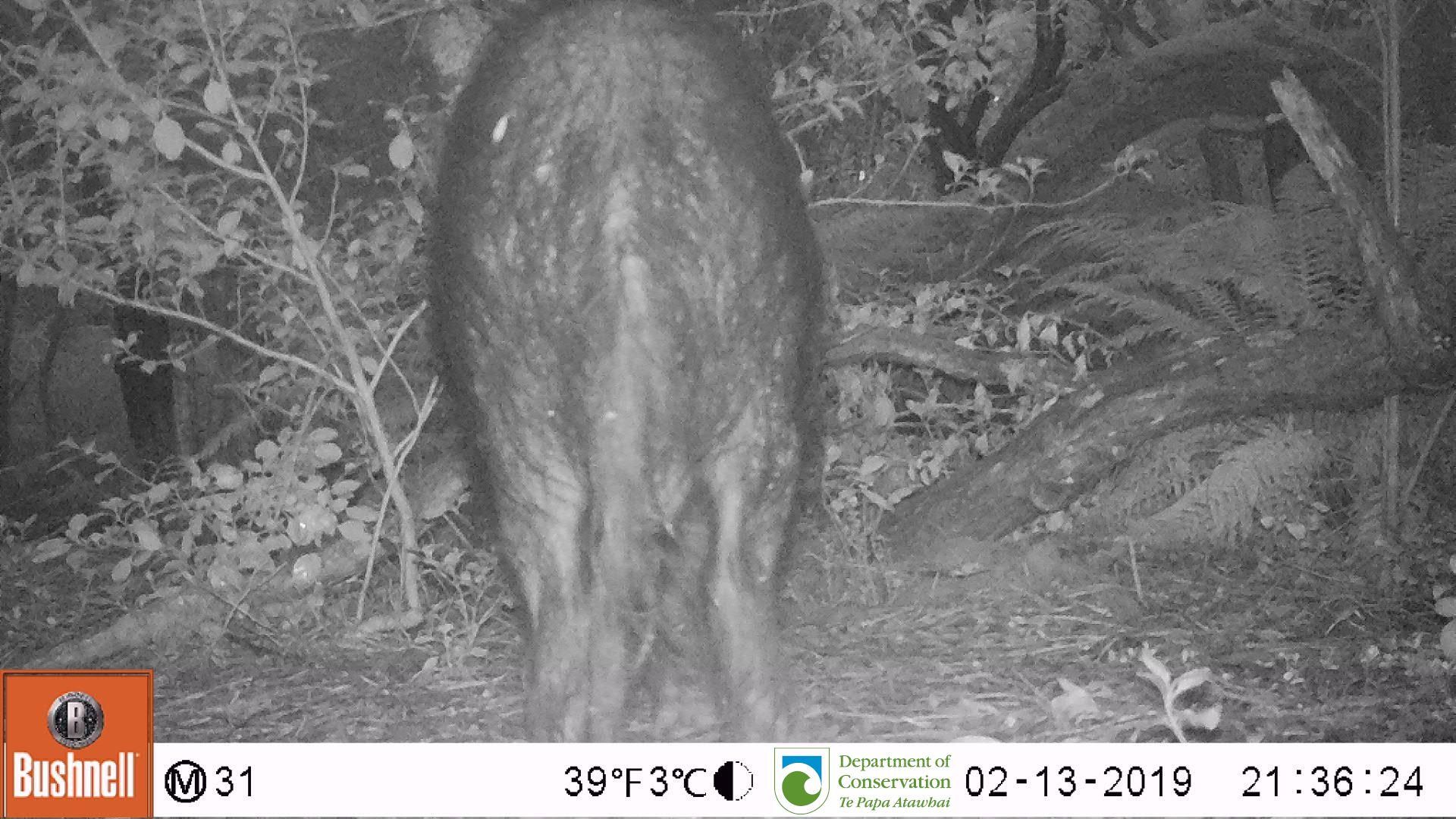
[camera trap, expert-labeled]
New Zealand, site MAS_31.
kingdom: Animalia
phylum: Chordata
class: Mammalia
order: Artiodactyla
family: Suidae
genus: Sus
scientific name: Sus scrofa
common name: pig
Pig (Sus scrofa).